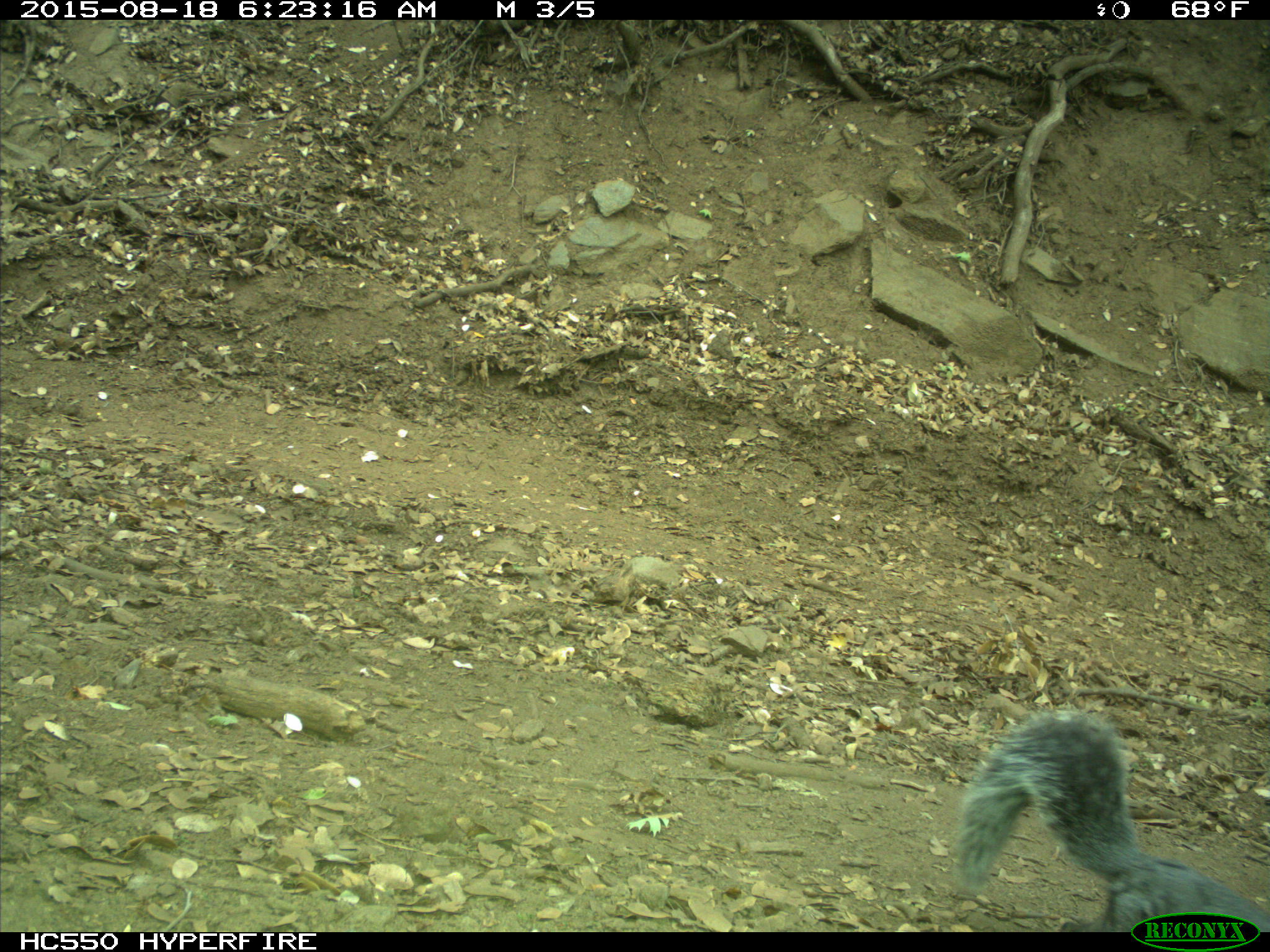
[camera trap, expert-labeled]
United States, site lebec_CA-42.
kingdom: Animalia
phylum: Chordata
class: Mammalia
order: Rodentia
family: Sciuridae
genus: Sciurus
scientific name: Sciurus carolinensis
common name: eastern gray squirrel